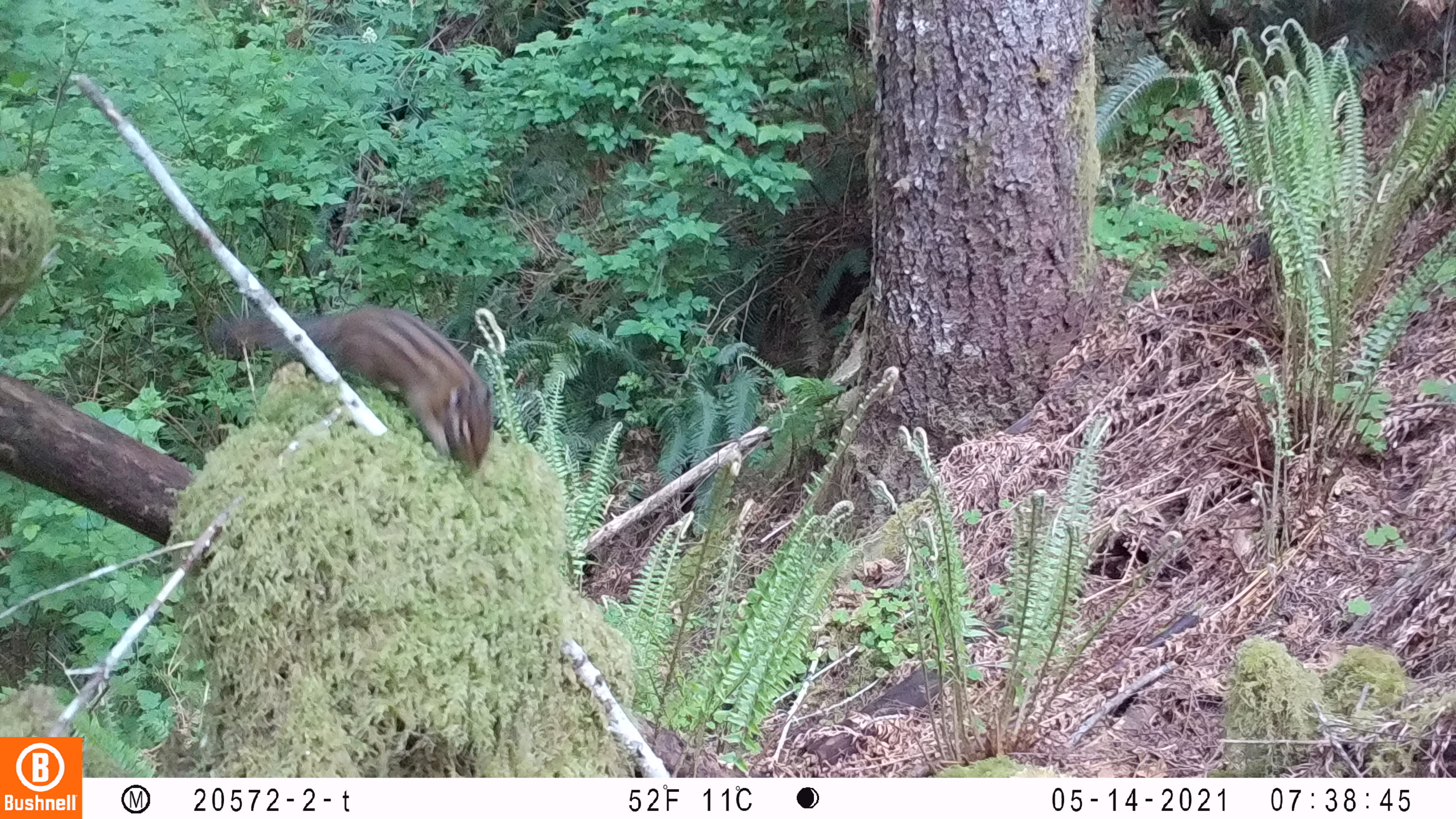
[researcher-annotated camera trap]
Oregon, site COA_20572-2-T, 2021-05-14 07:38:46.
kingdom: Animalia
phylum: Chordata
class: Mammalia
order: Rodentia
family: Sciuridae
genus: Neotamias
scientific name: Neotamias townsendii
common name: townsend's chipmunk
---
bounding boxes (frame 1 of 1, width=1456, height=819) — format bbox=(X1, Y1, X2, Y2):
townsend's chipmunk: bbox=(223, 295, 498, 468)